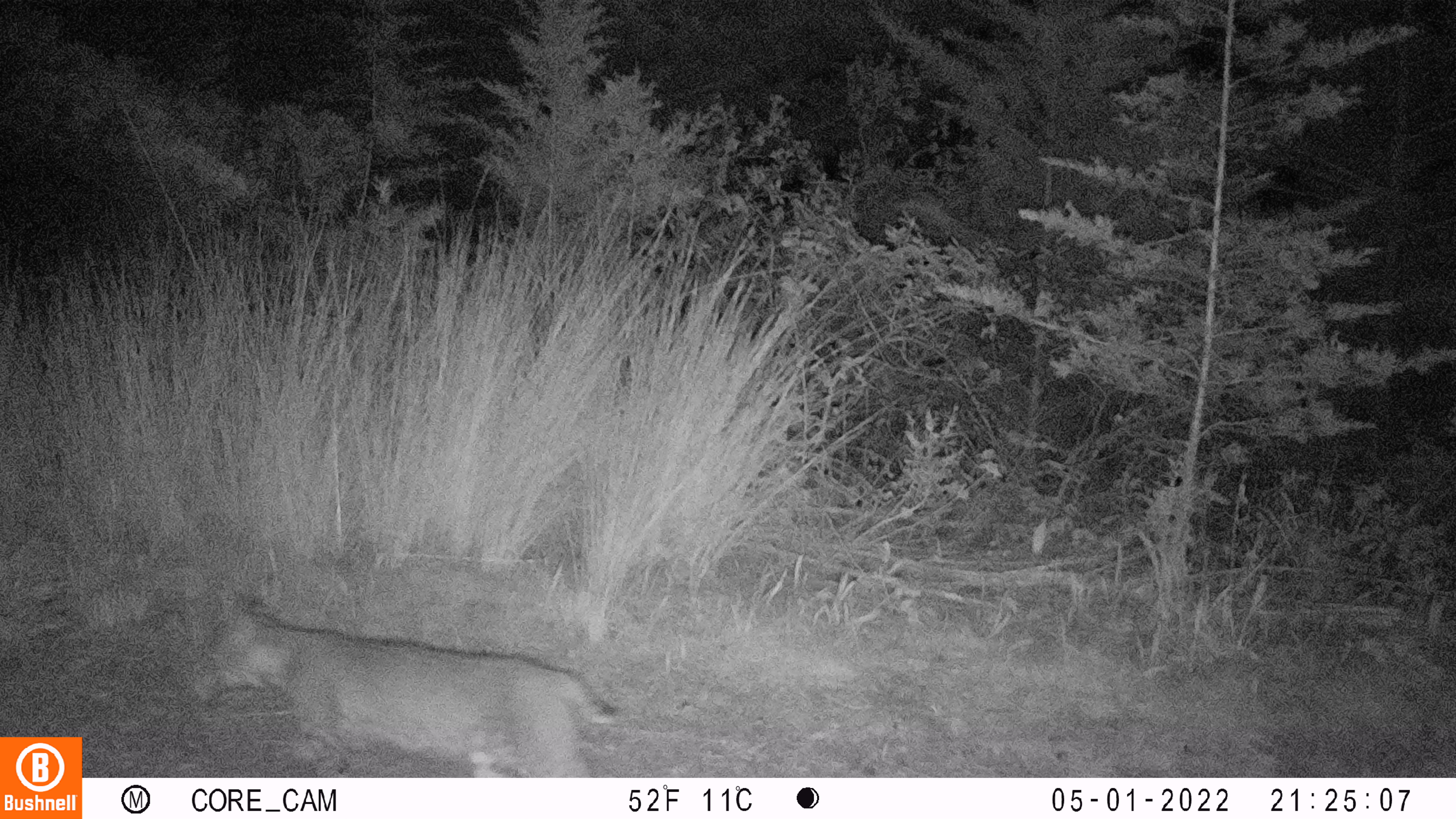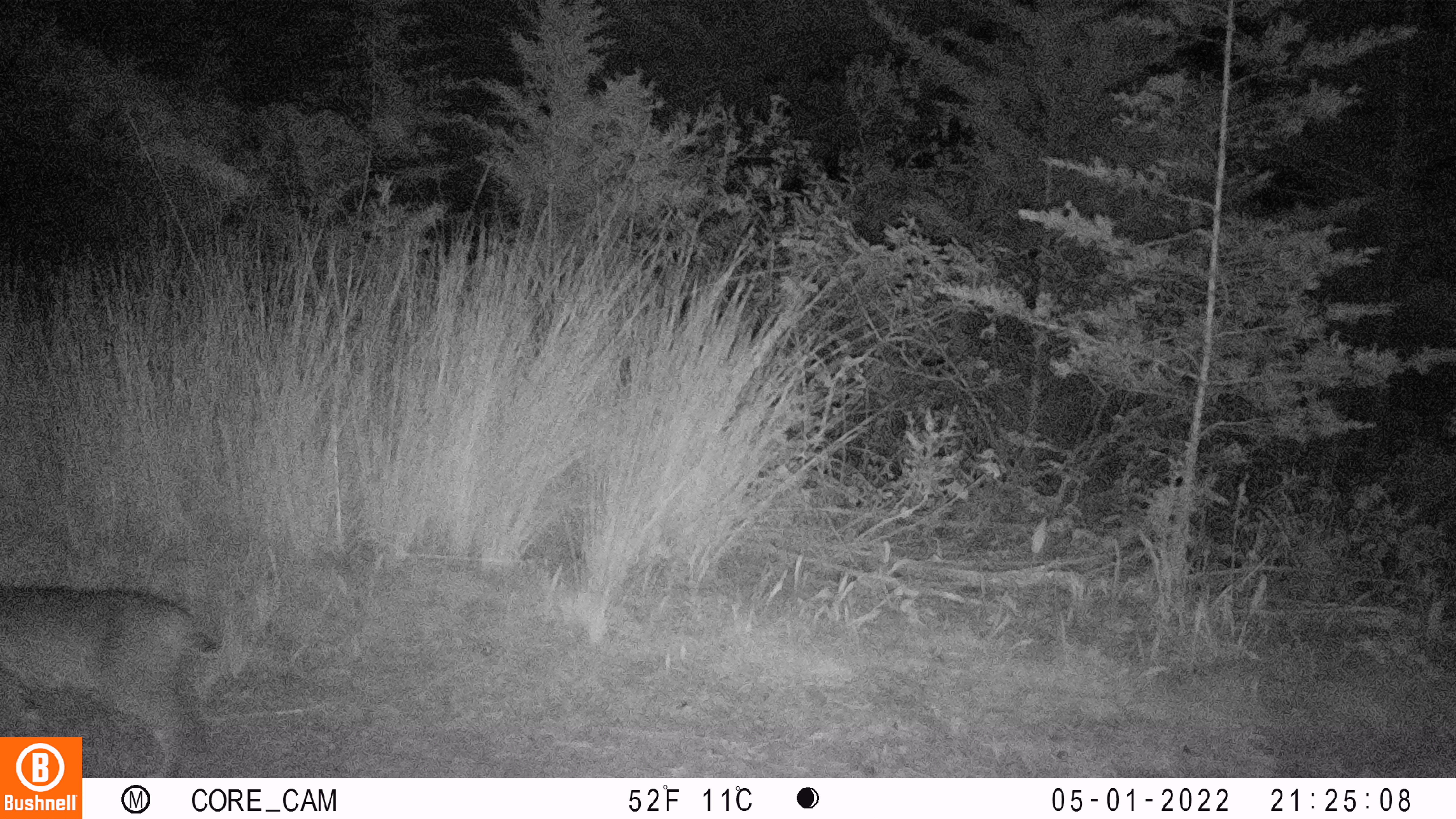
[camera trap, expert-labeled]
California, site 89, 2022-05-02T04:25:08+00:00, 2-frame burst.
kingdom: Animalia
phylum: Chordata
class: Mammalia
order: Carnivora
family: Felidae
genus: Lynx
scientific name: Lynx rufus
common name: bobcat